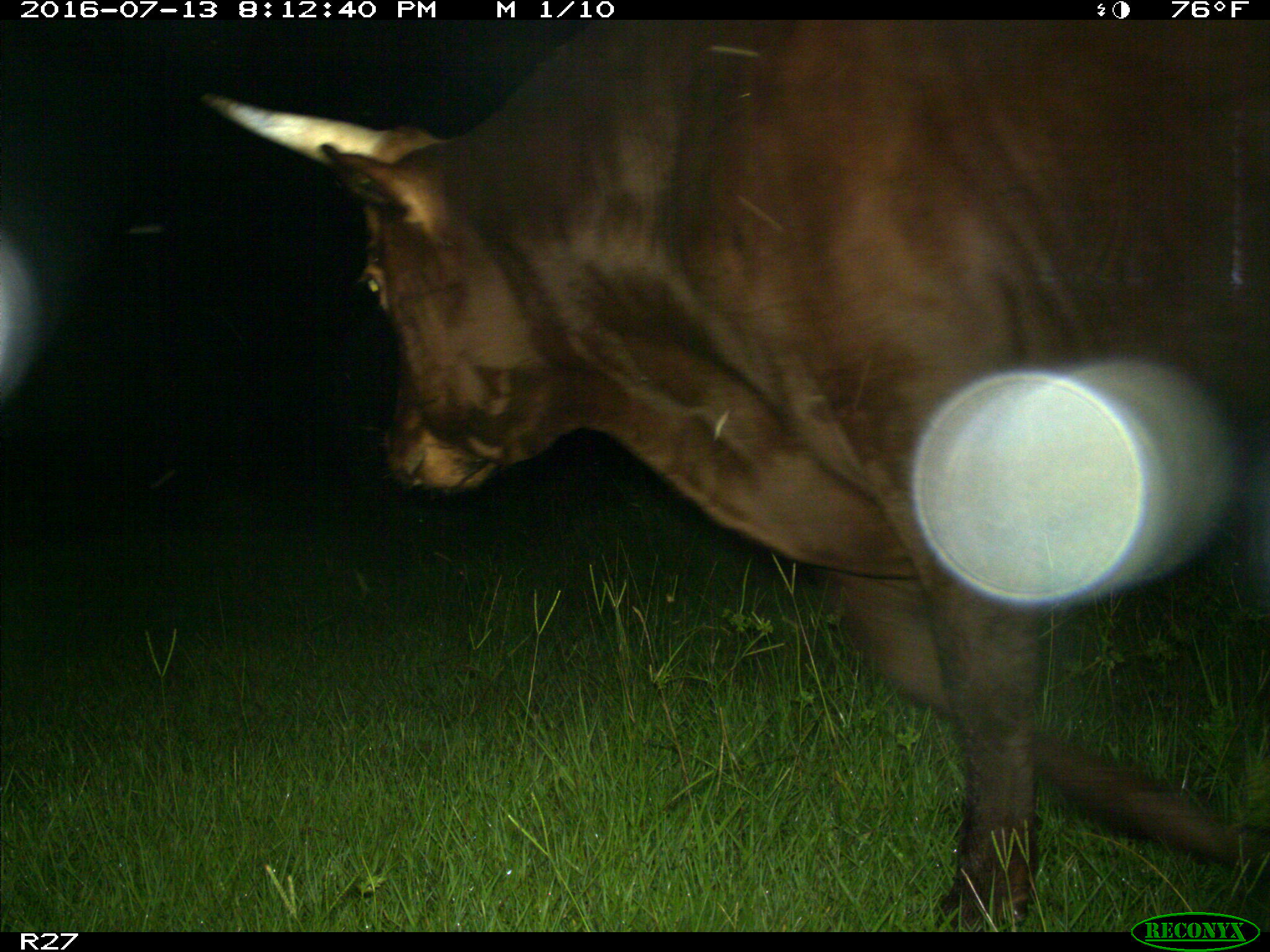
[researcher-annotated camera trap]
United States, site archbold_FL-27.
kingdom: Animalia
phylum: Chordata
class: Mammalia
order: Artiodactyla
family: Bovidae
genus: Bos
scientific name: Bos taurus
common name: domestic cow